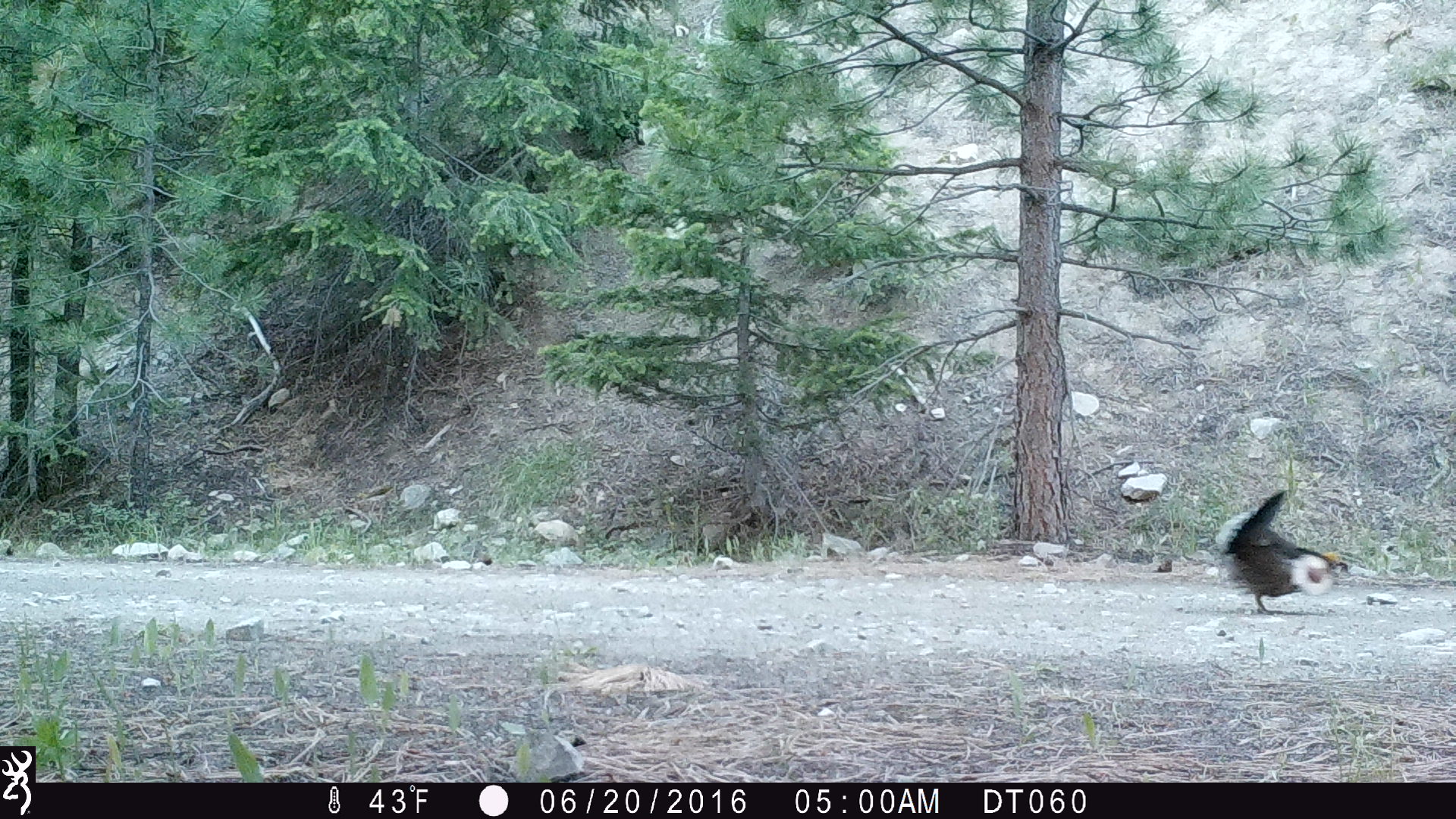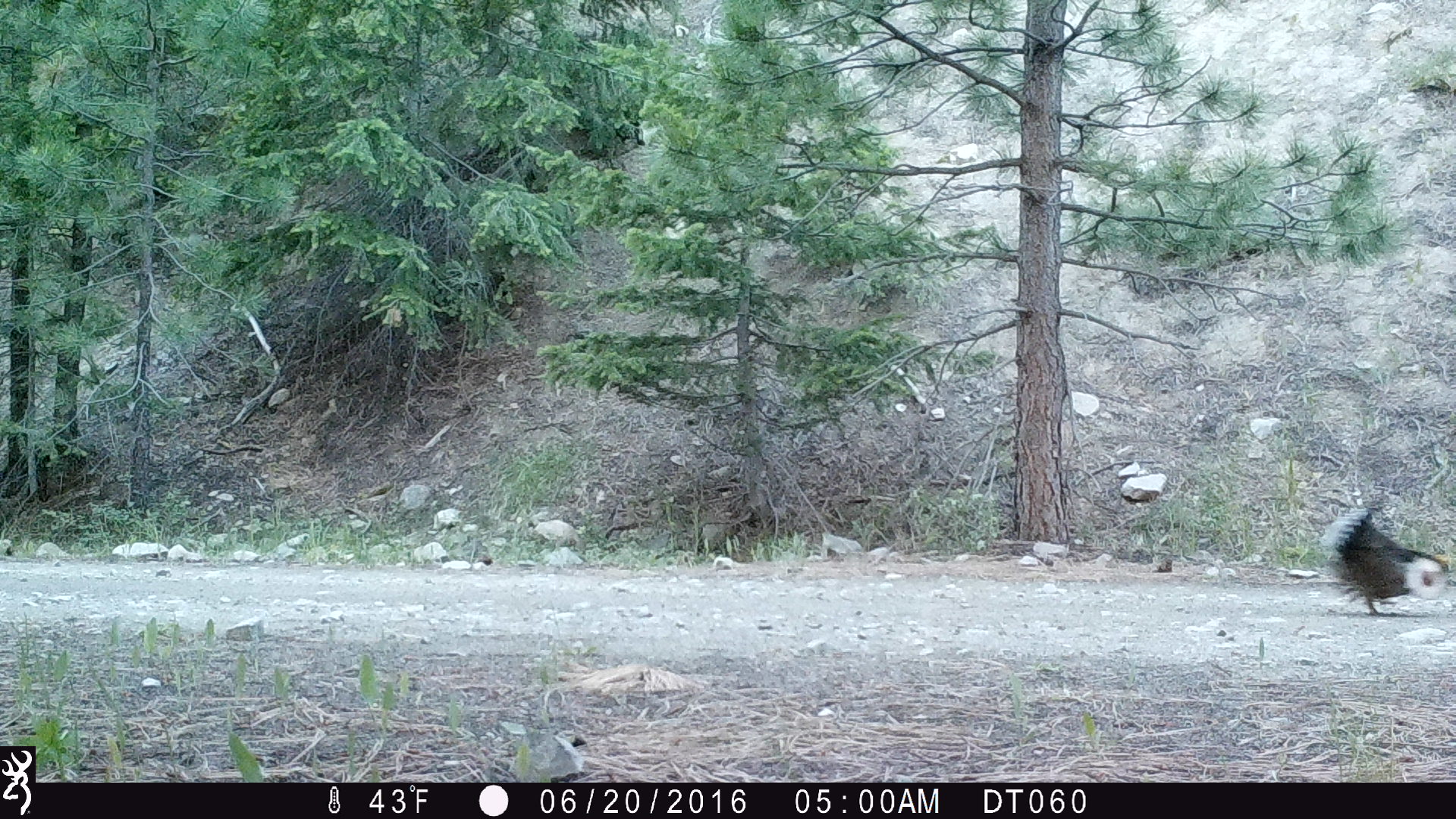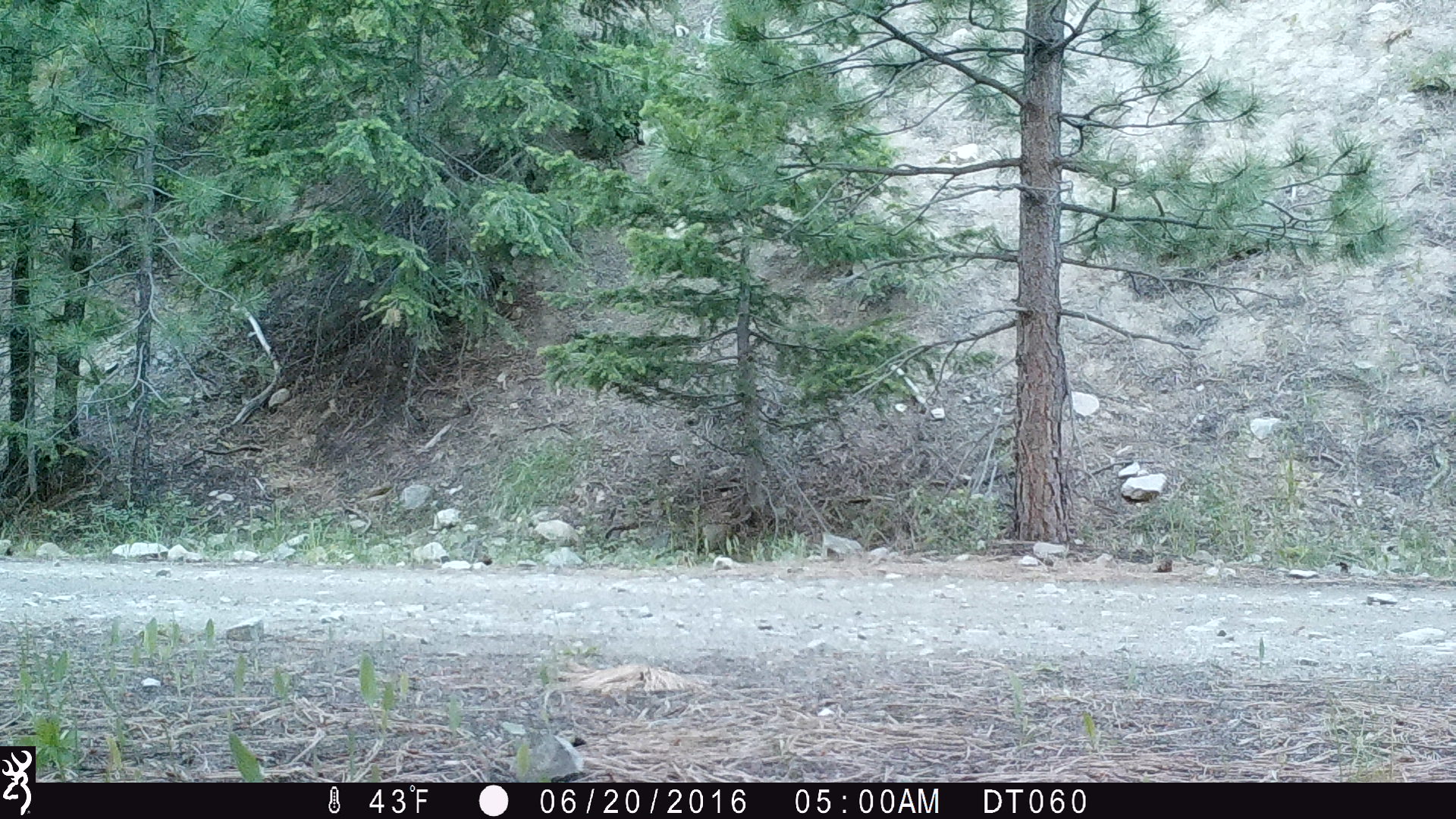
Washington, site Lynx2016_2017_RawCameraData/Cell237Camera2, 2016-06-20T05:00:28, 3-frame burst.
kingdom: Animalia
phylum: Chordata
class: Aves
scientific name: Aves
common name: birds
Aves (birds). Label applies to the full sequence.